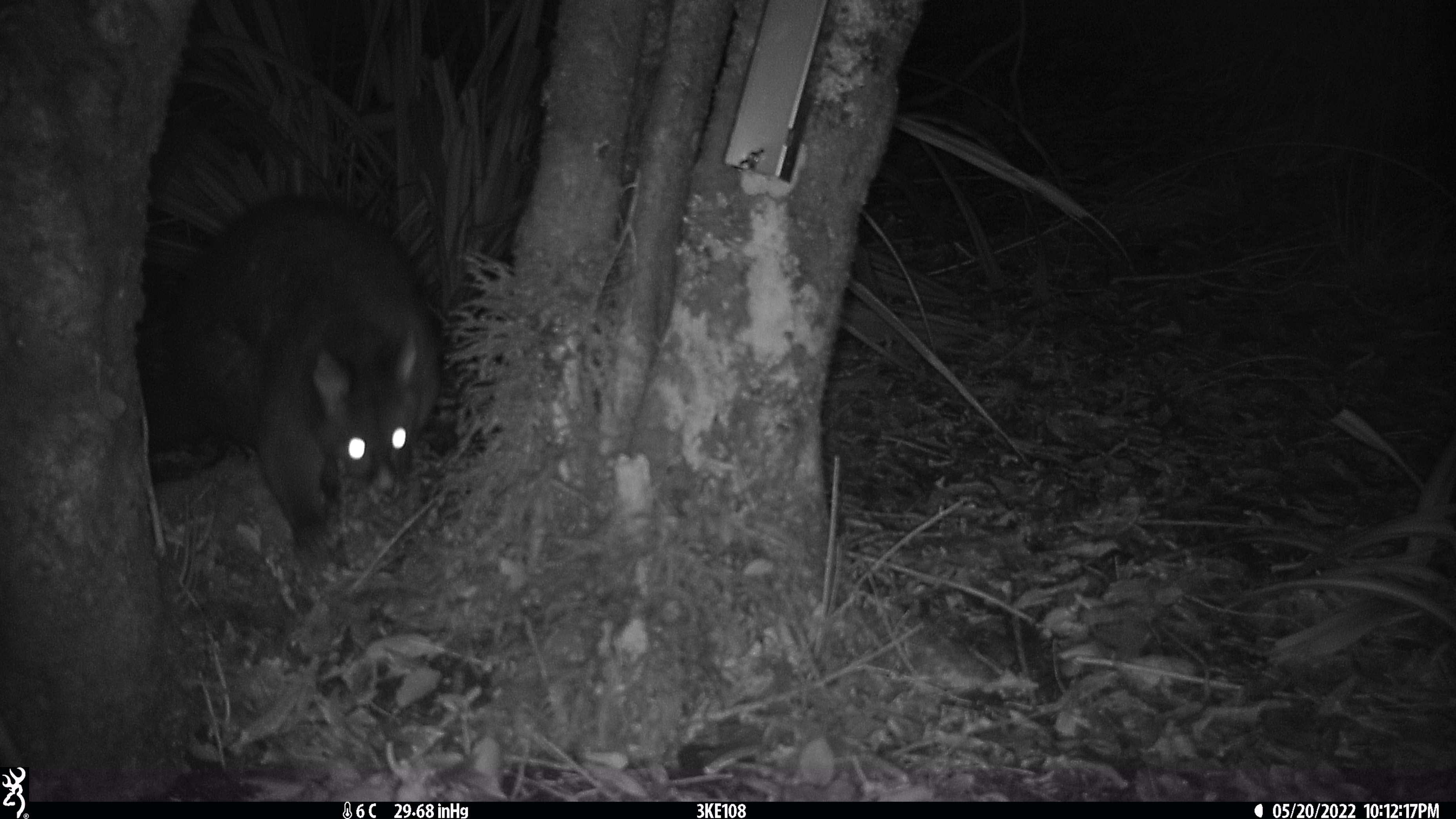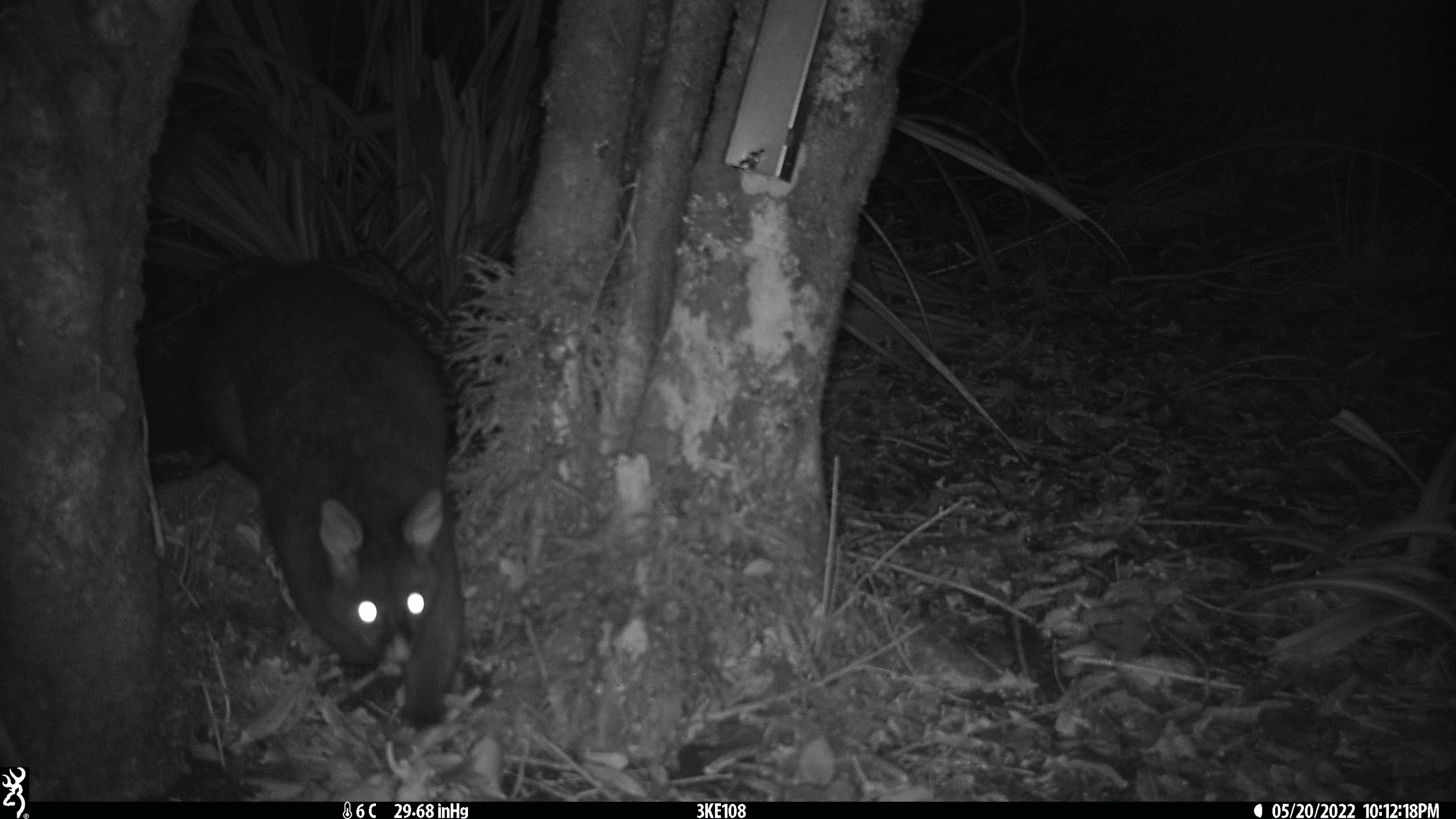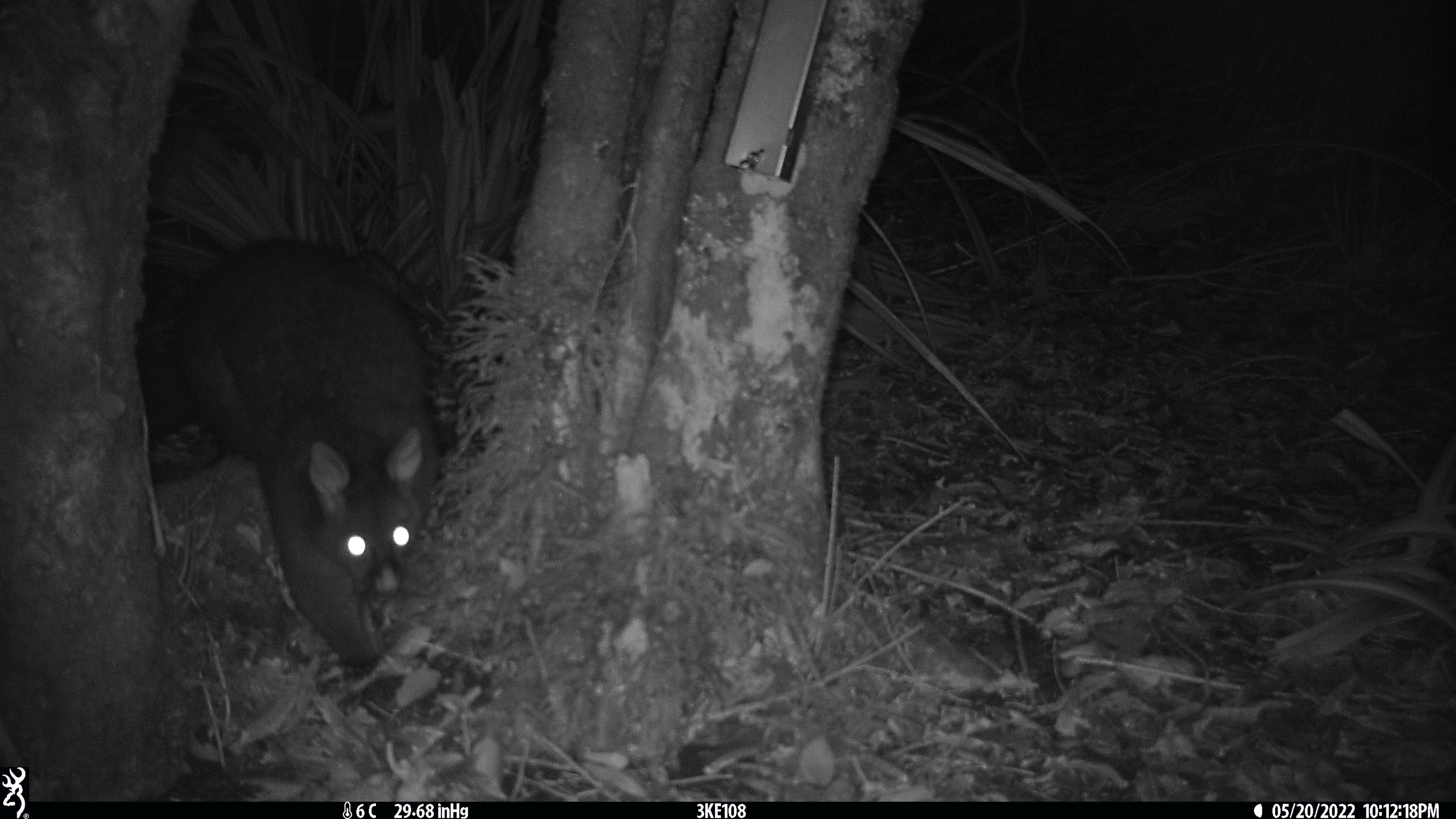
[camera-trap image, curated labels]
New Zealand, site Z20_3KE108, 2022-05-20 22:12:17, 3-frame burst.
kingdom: Animalia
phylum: Chordata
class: Mammalia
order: Diprotodontia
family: Phalangeridae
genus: Trichosurus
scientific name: Trichosurus vulpecula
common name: common brushtail possum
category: possum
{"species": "possum (common brushtail possum) (Trichosurus vulpecula)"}